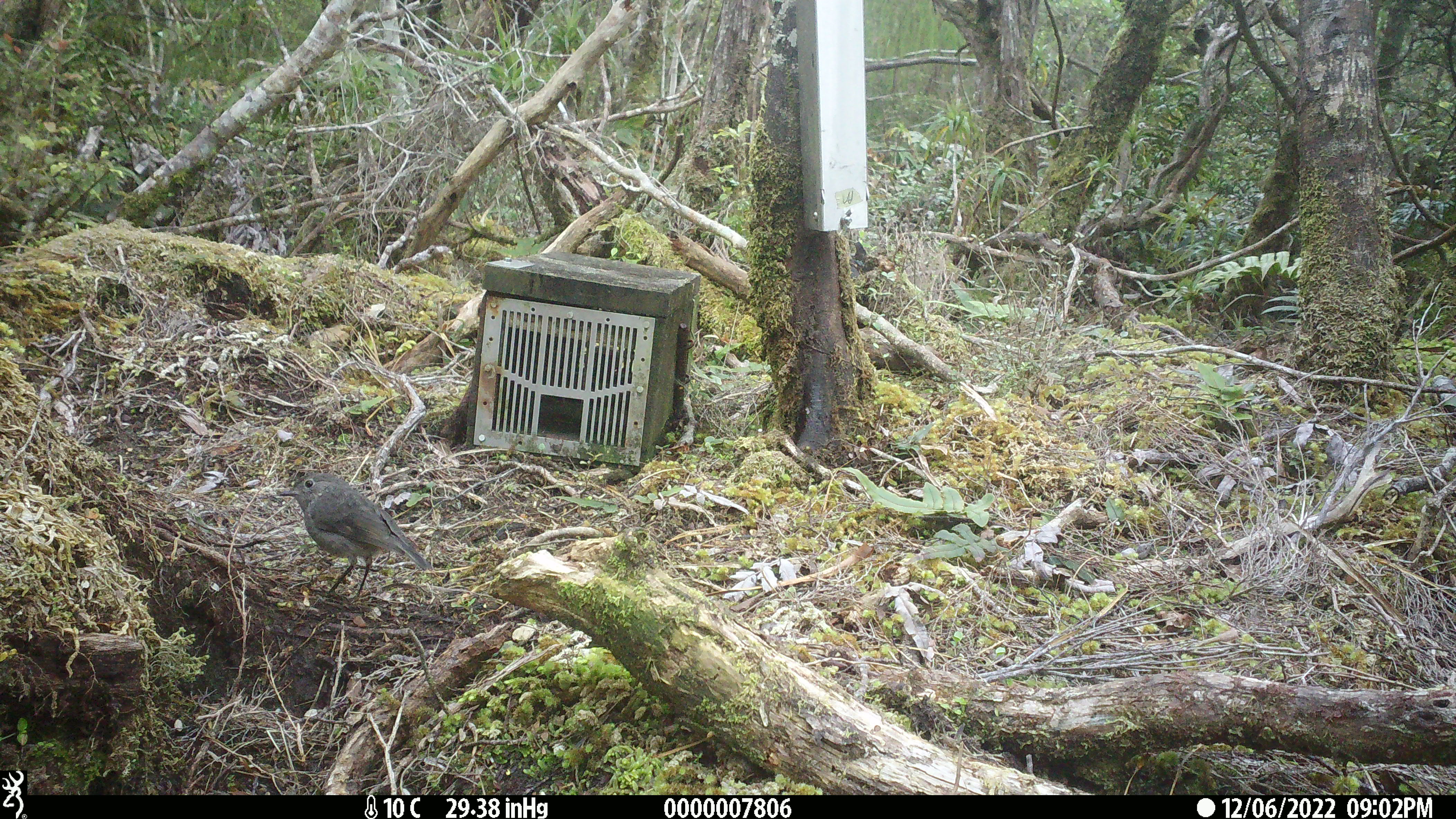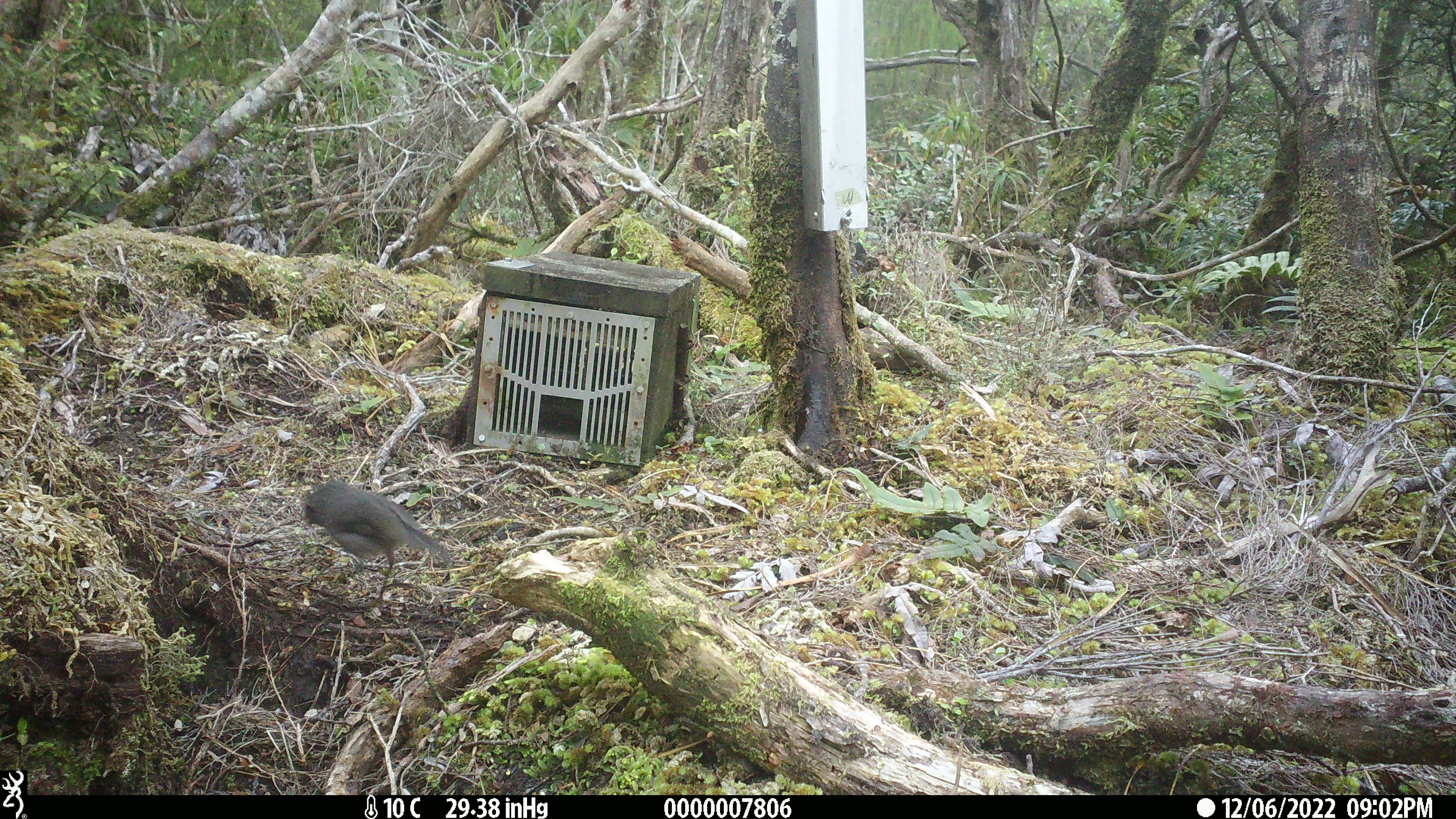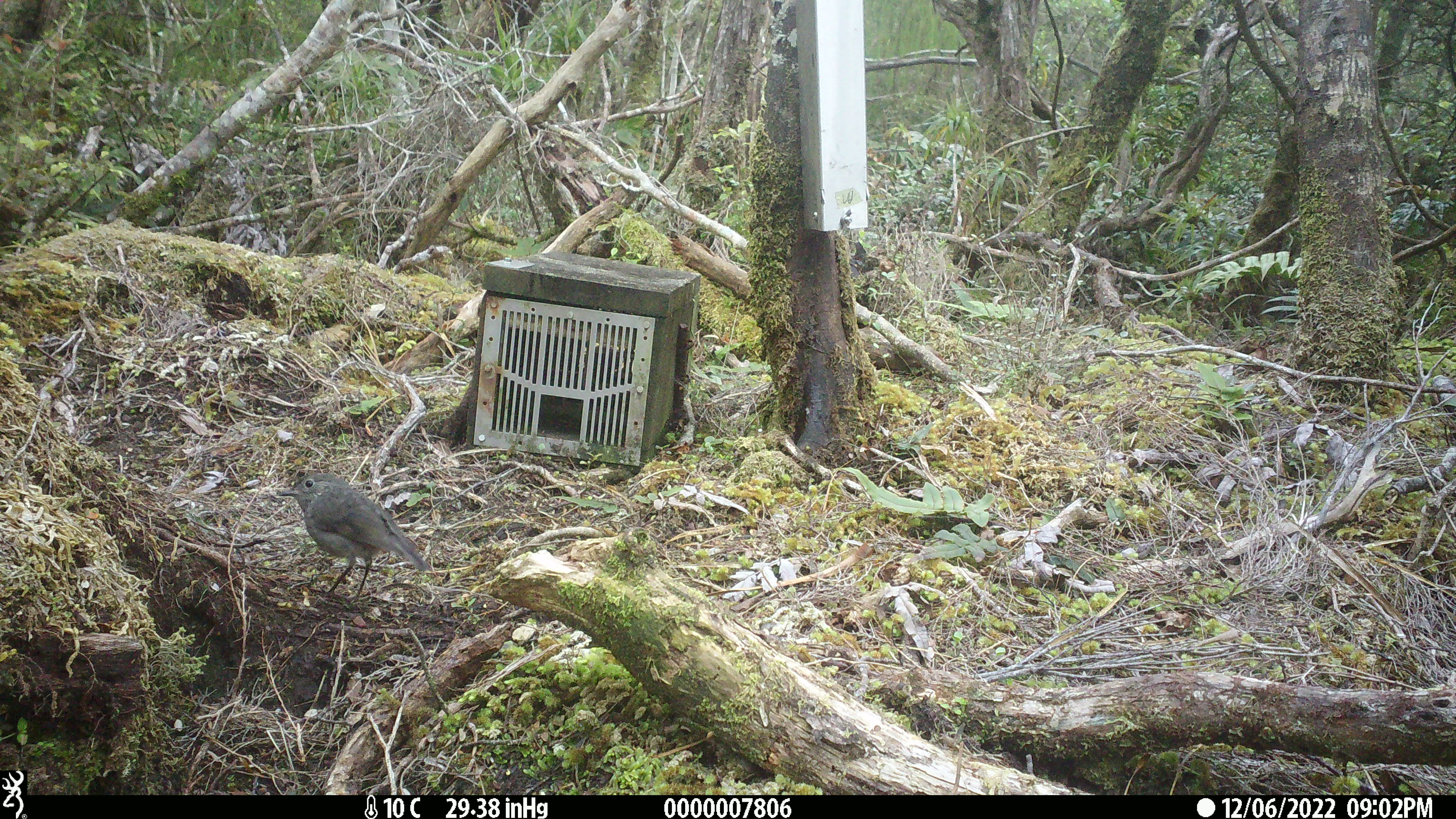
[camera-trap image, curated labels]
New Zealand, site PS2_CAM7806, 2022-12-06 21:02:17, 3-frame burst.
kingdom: Animalia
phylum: Chordata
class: Aves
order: Passeriformes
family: Petroicidae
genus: Petroica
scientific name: Petroica australis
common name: new zealand robin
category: robin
Robin (new zealand robin) (Petroica australis).